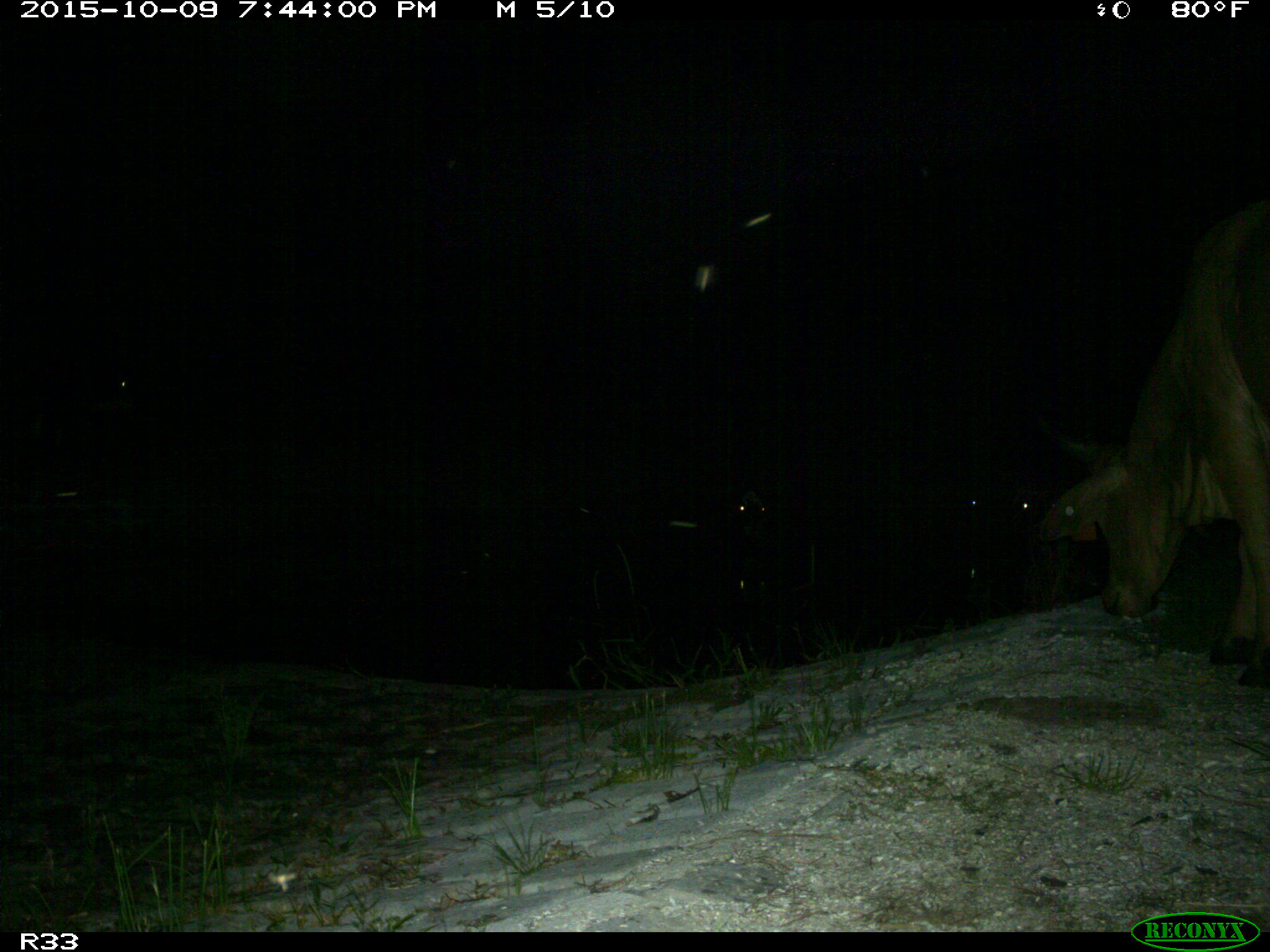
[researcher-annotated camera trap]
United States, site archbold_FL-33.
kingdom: Animalia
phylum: Chordata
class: Mammalia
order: Artiodactyla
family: Bovidae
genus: Bos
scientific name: Bos taurus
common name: domestic cow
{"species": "Bos taurus (domestic cow)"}